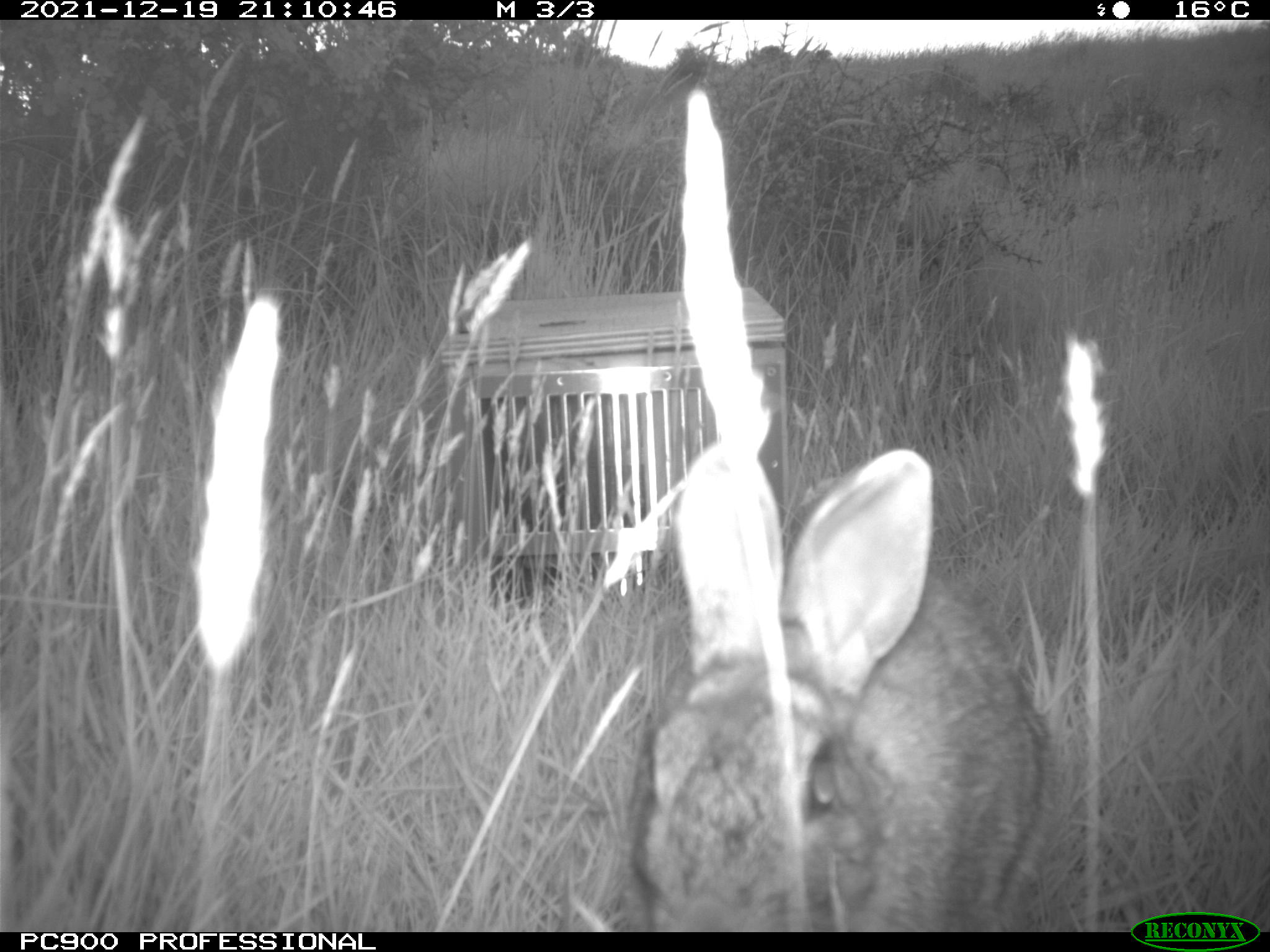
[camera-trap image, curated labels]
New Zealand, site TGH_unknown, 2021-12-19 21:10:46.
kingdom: Animalia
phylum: Chordata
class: Mammalia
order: Lagomorpha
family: Leporidae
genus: Oryctolagus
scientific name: Oryctolagus cuniculus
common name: european rabbit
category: rabbit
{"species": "rabbit (european rabbit) (Oryctolagus cuniculus)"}